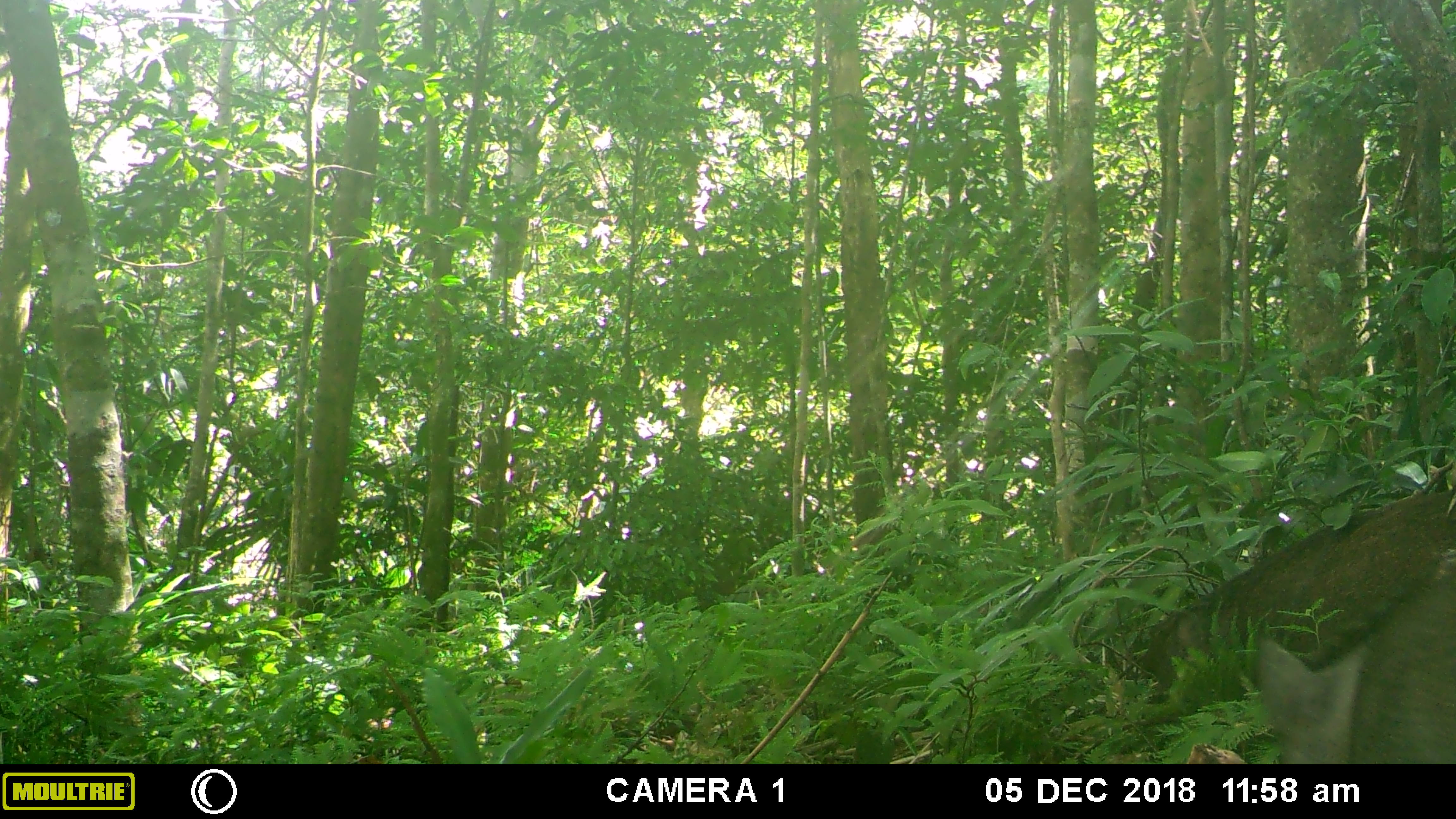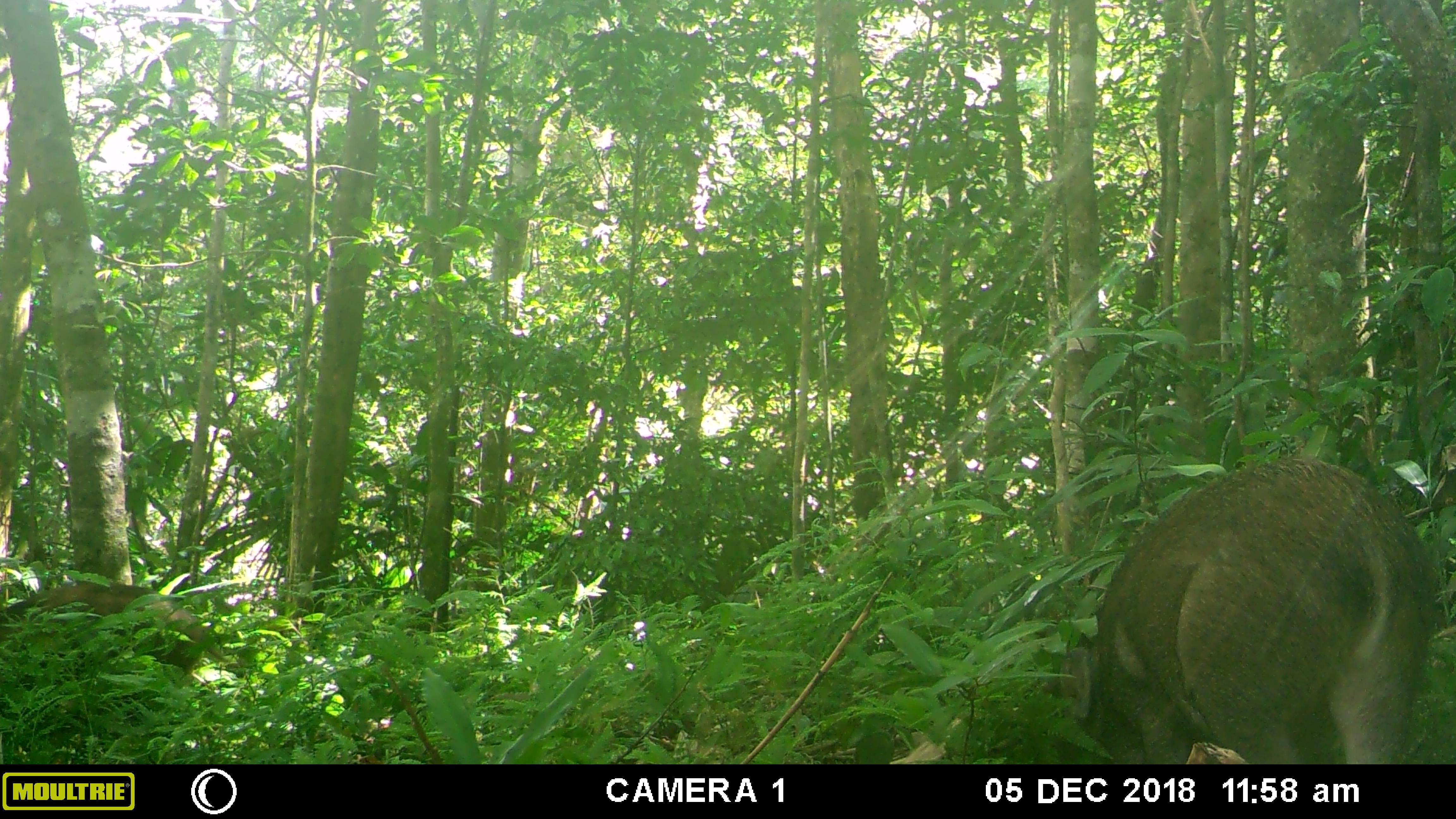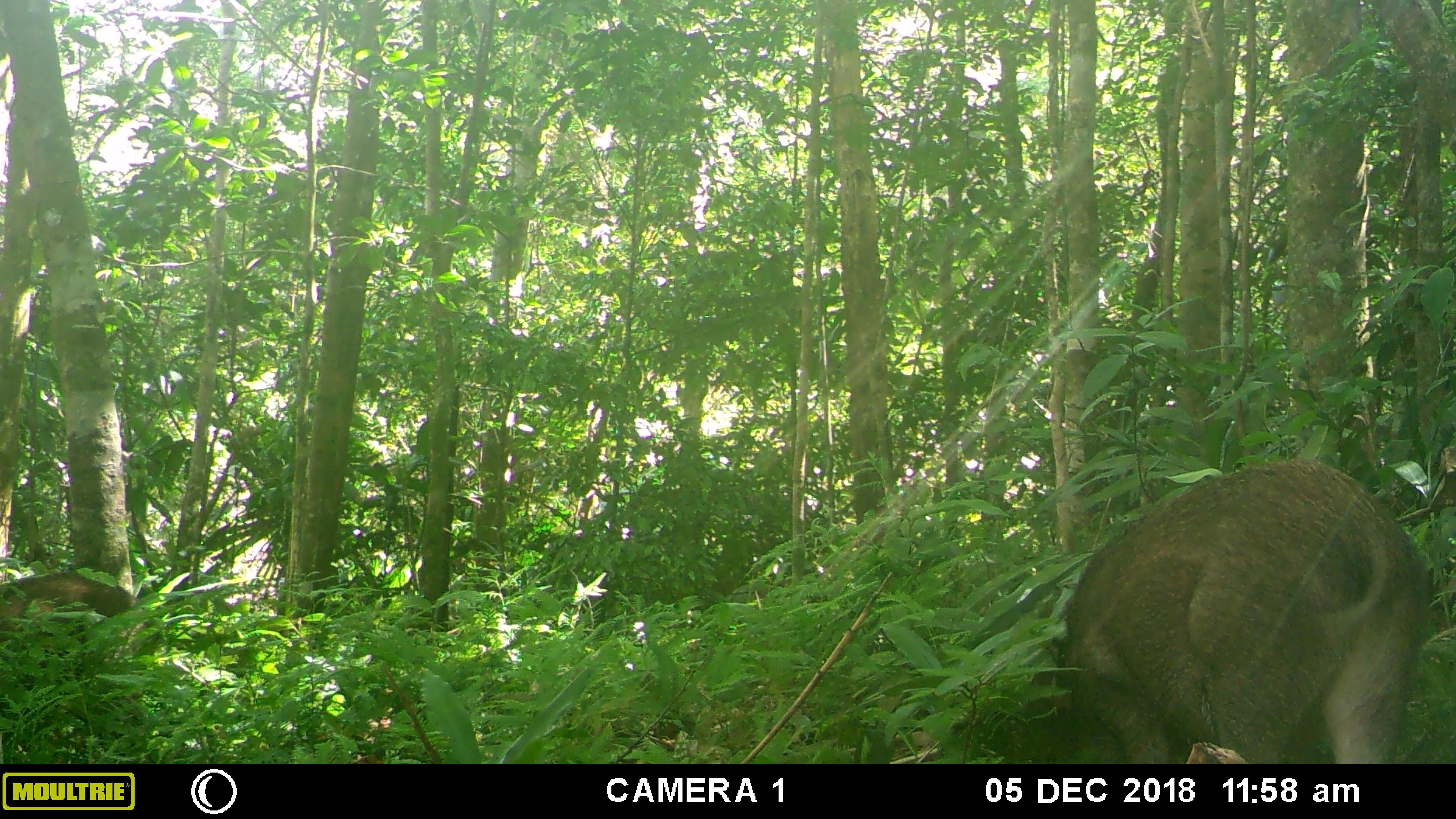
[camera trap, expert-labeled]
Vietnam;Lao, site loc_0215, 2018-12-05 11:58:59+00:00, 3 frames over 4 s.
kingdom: Animalia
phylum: Chordata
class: Mammalia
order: Artiodactyla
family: Suidae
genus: Sus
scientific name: Sus scrofa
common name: eurasian wild pig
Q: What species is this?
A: Eurasian wild pig (Sus scrofa).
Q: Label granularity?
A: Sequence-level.